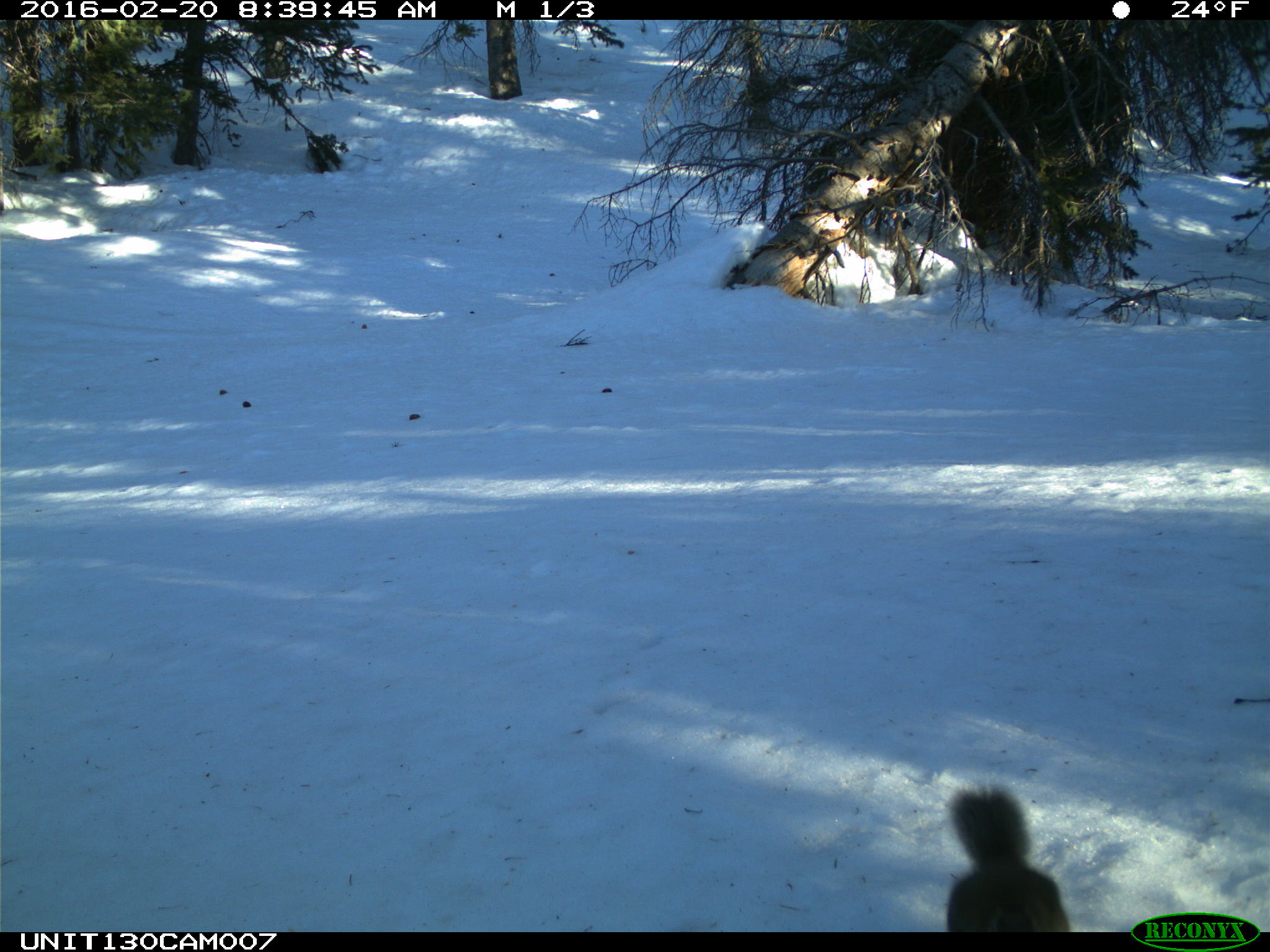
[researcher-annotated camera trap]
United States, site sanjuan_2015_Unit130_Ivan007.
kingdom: Animalia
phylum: Chordata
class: Mammalia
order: Rodentia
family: Sciuridae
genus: Tamiasciurus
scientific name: Tamiasciurus hudsonicus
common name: american red squirrel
Tamiasciurus hudsonicus (american red squirrel).